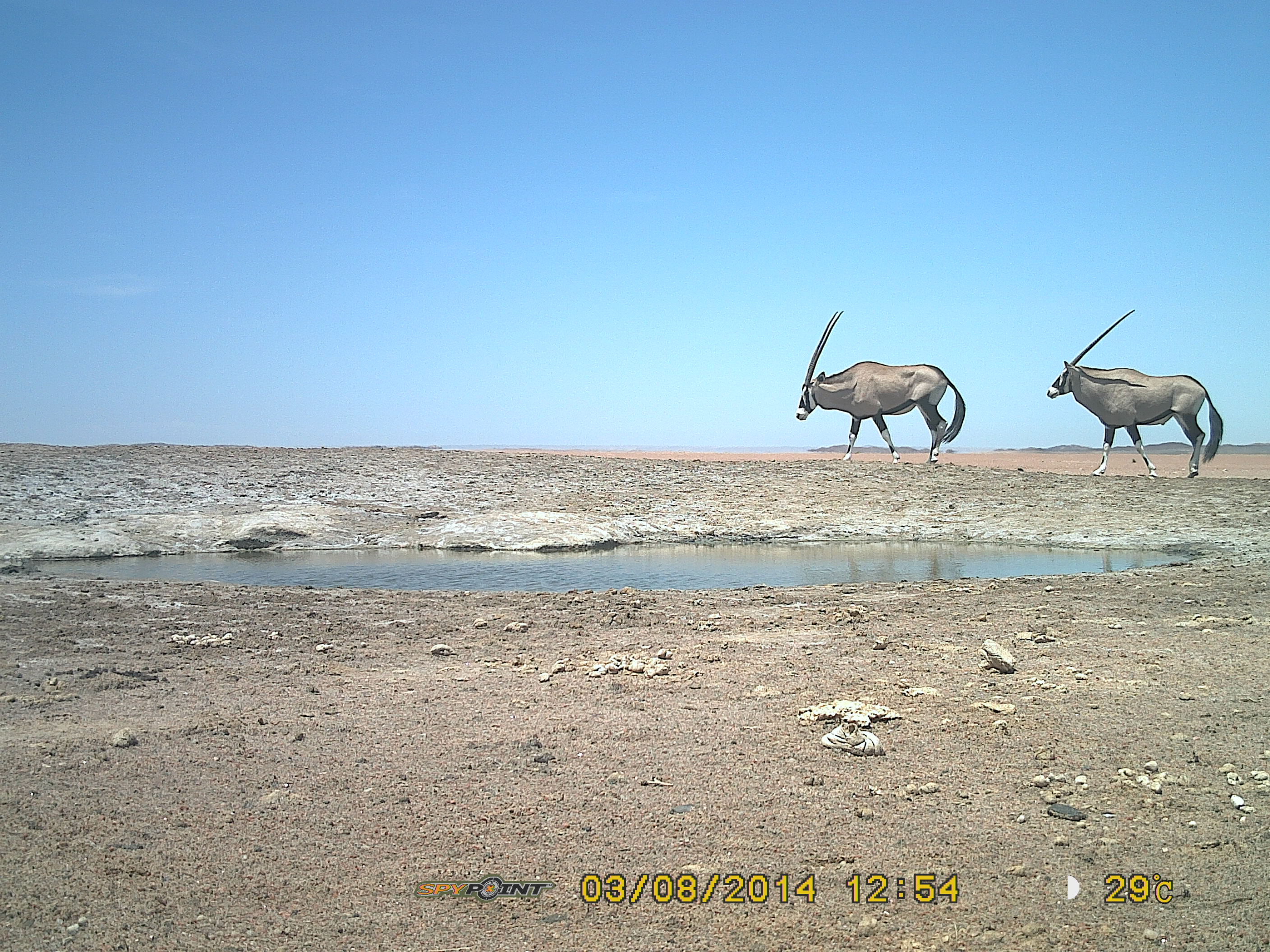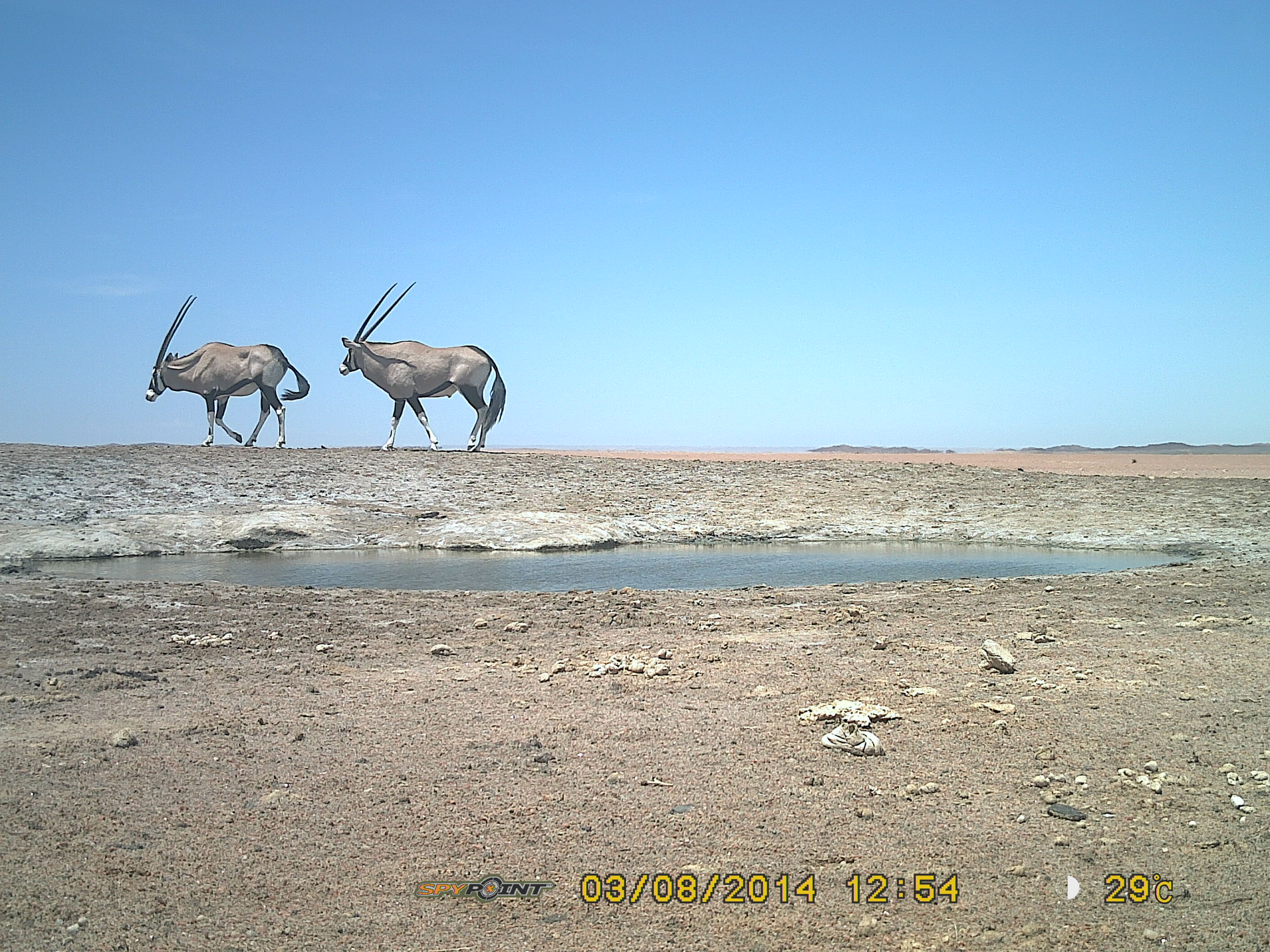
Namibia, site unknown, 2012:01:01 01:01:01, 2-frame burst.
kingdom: Animalia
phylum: Chordata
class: Mammalia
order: Artiodactyla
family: Bovidae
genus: Oryx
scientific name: Oryx gazella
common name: gemsbok